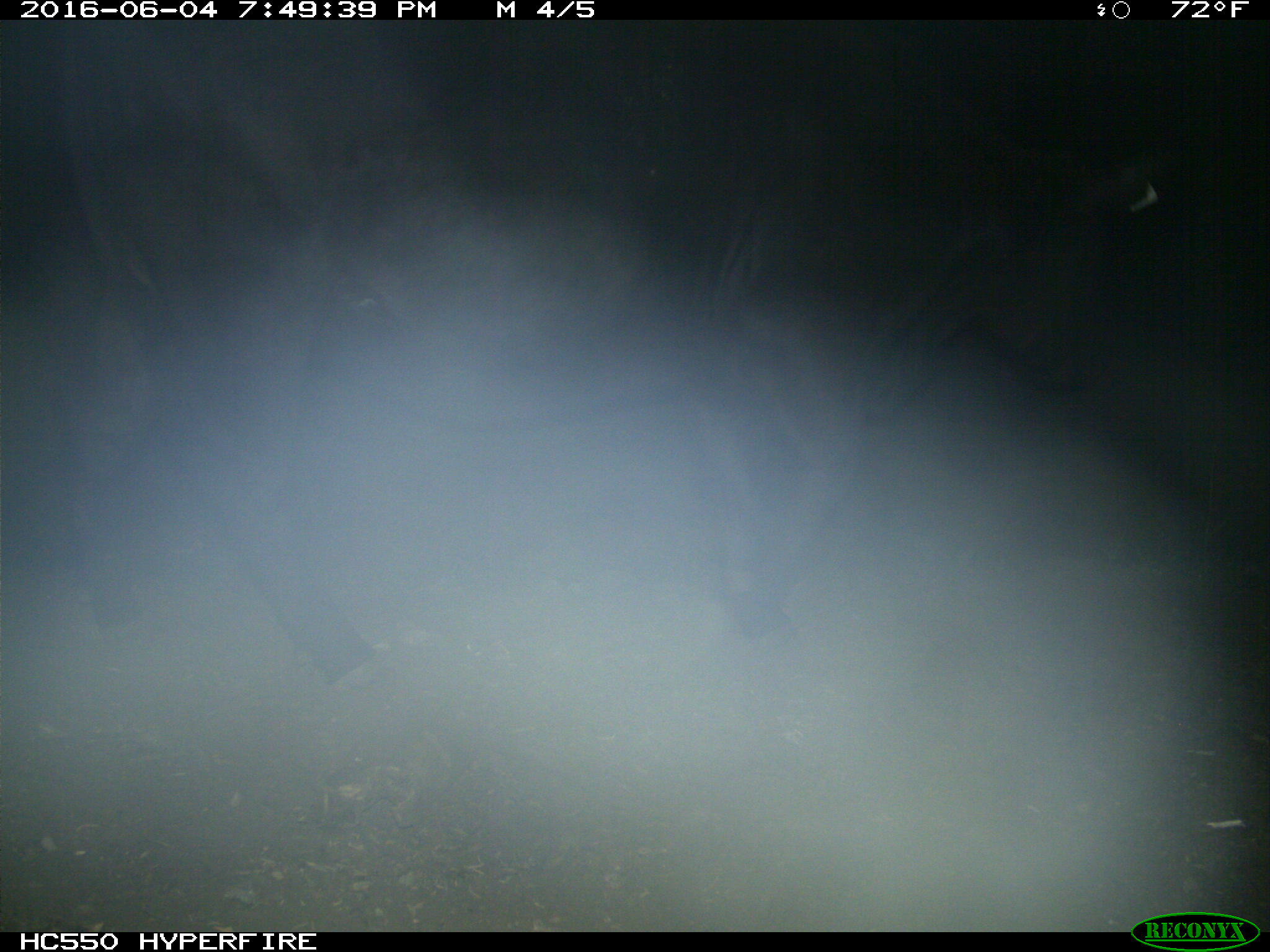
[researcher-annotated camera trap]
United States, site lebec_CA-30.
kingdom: Animalia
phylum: Chordata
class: Mammalia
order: Artiodactyla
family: Bovidae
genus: Bos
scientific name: Bos taurus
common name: domestic cow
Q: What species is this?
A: Bos taurus (domestic cow).